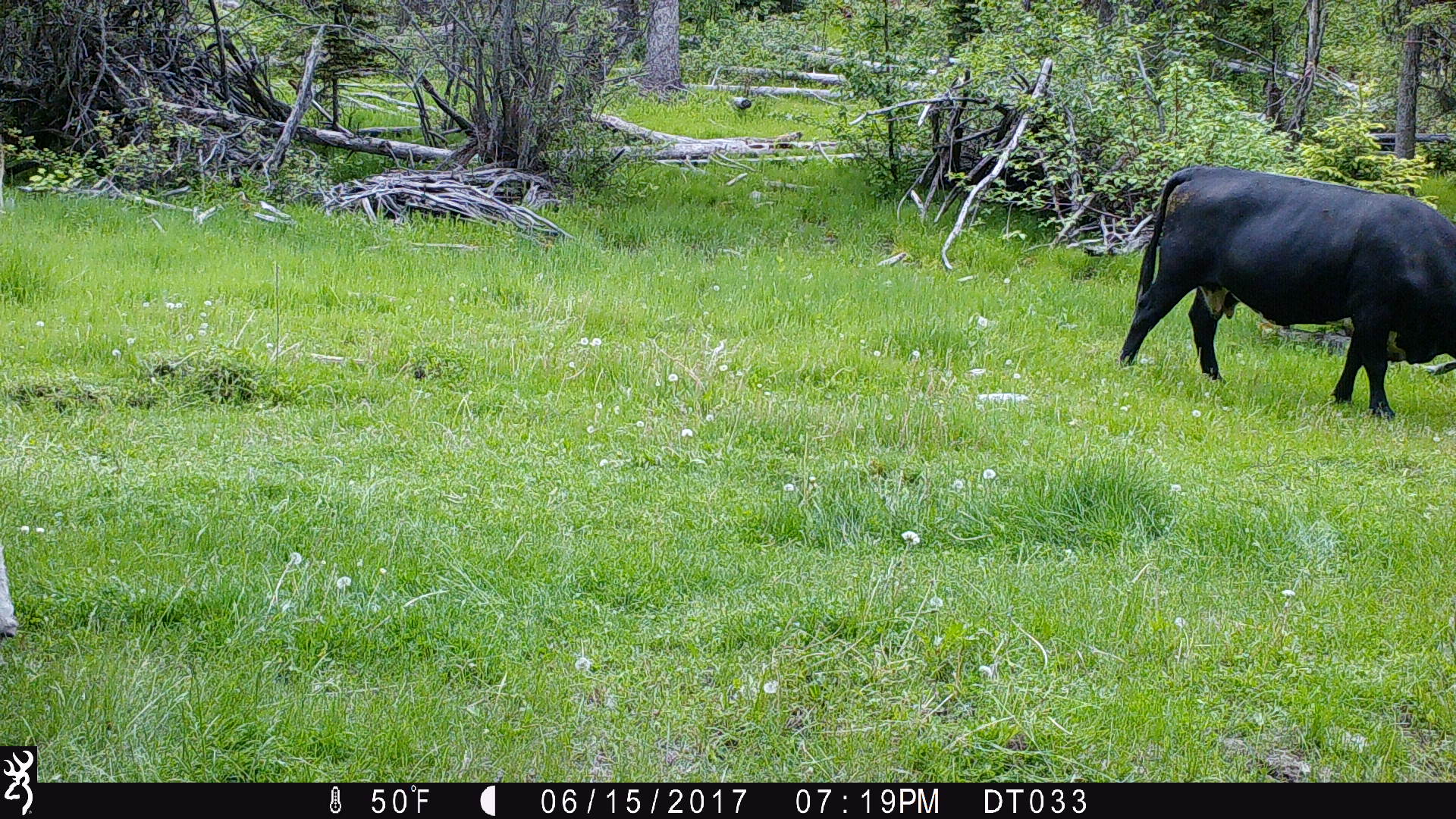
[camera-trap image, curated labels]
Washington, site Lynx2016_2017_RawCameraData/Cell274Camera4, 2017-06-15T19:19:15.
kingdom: Animalia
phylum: Chordata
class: Mammalia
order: Artiodactyla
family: Bovidae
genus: Bos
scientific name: Bos taurus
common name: domestic cattle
Domestic cattle (Bos taurus). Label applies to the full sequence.